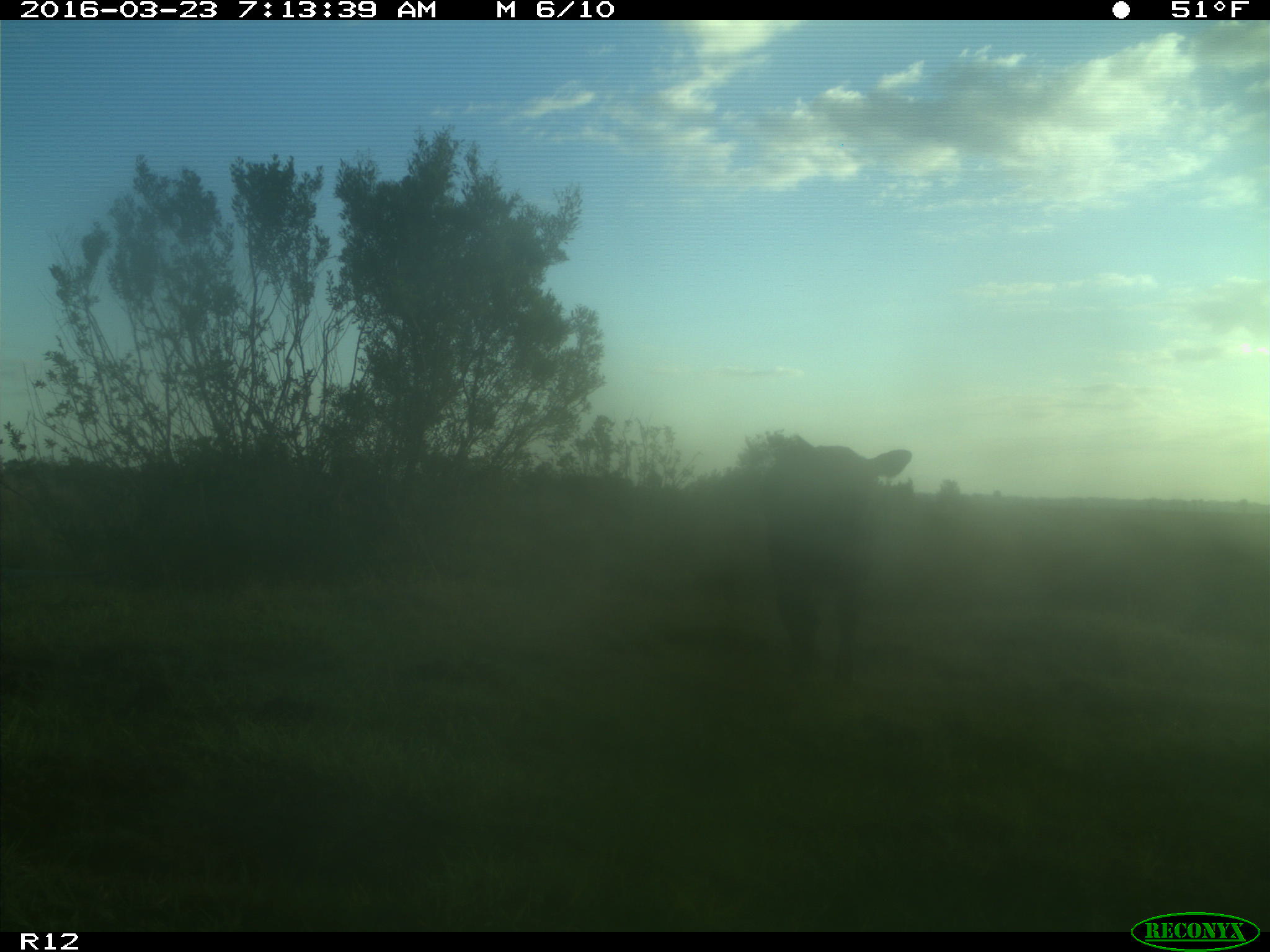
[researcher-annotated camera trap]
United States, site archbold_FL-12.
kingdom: Animalia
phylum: Chordata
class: Mammalia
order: Artiodactyla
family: Bovidae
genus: Bos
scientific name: Bos taurus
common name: domestic cow